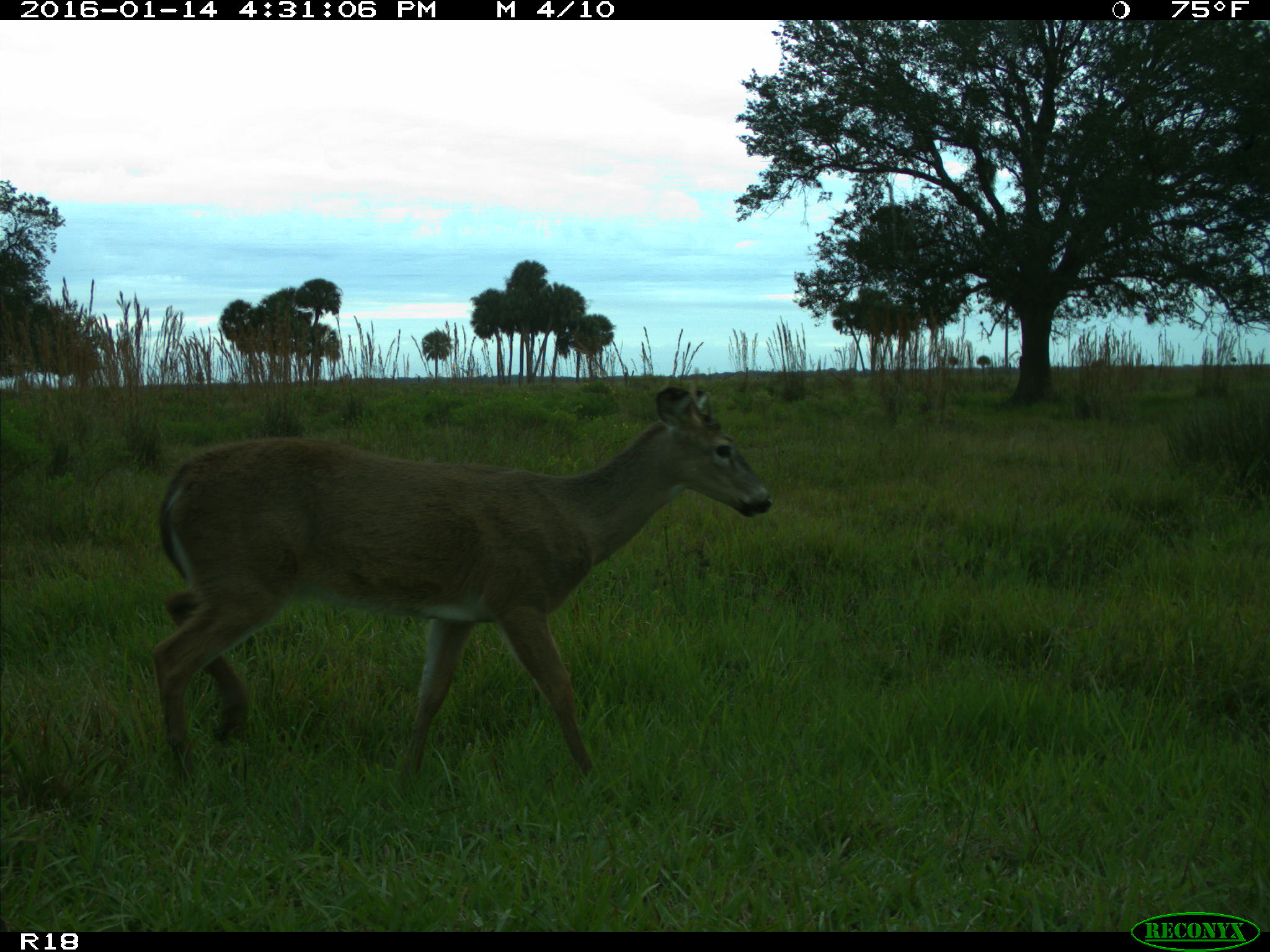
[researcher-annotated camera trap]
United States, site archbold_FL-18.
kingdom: Animalia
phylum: Chordata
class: Mammalia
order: Artiodactyla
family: Cervidae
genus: Odocoileus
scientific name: Odocoileus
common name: deer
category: unidentified deer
Unidentified deer (deer) (Odocoileus).